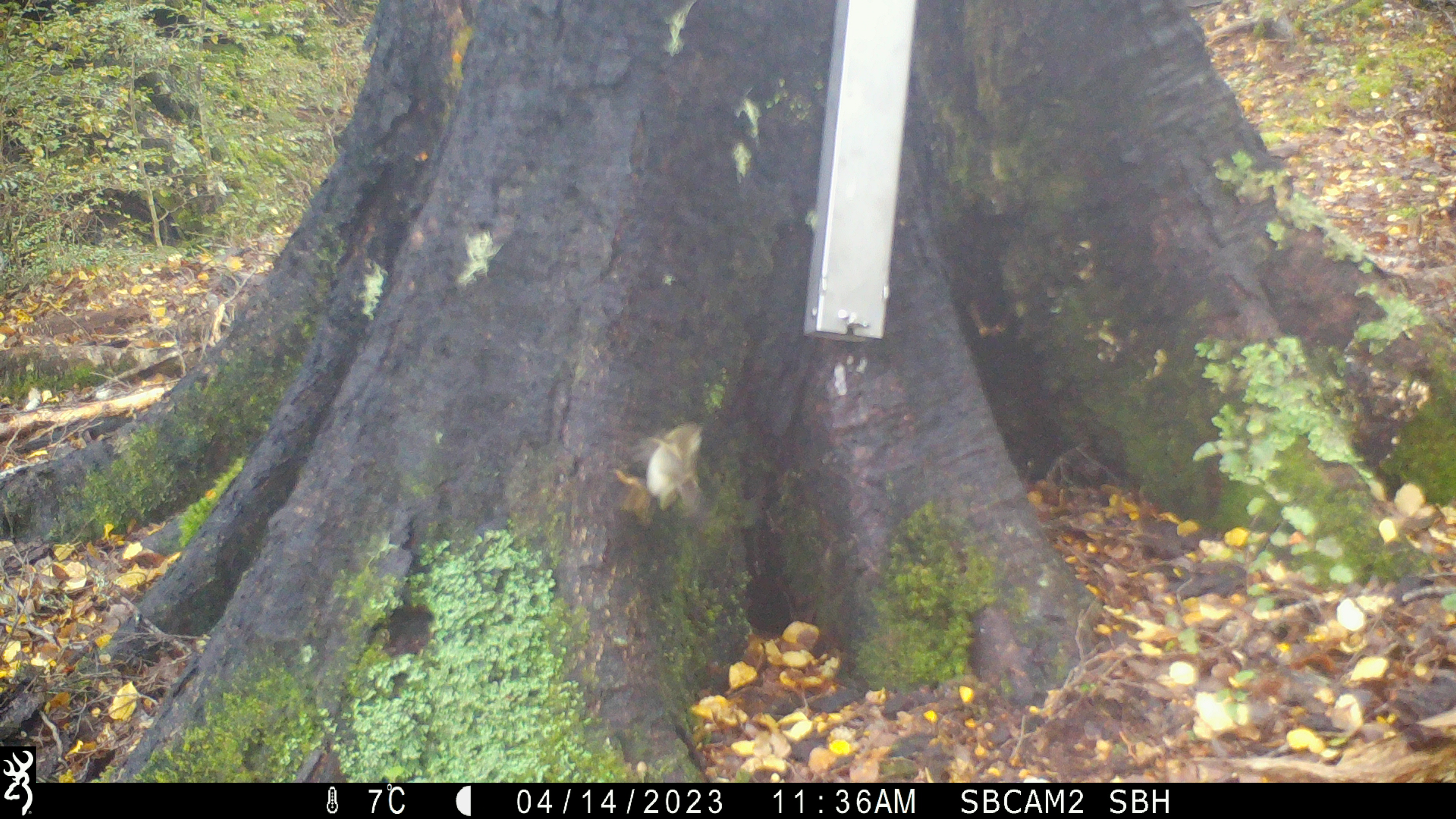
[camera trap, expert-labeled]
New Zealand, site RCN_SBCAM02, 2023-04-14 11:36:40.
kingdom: Animalia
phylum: Chordata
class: Aves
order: Passeriformes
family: Acanthisittidae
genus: Acanthisitta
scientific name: Acanthisitta chloris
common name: rifleman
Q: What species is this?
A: Rifleman (Acanthisitta chloris).